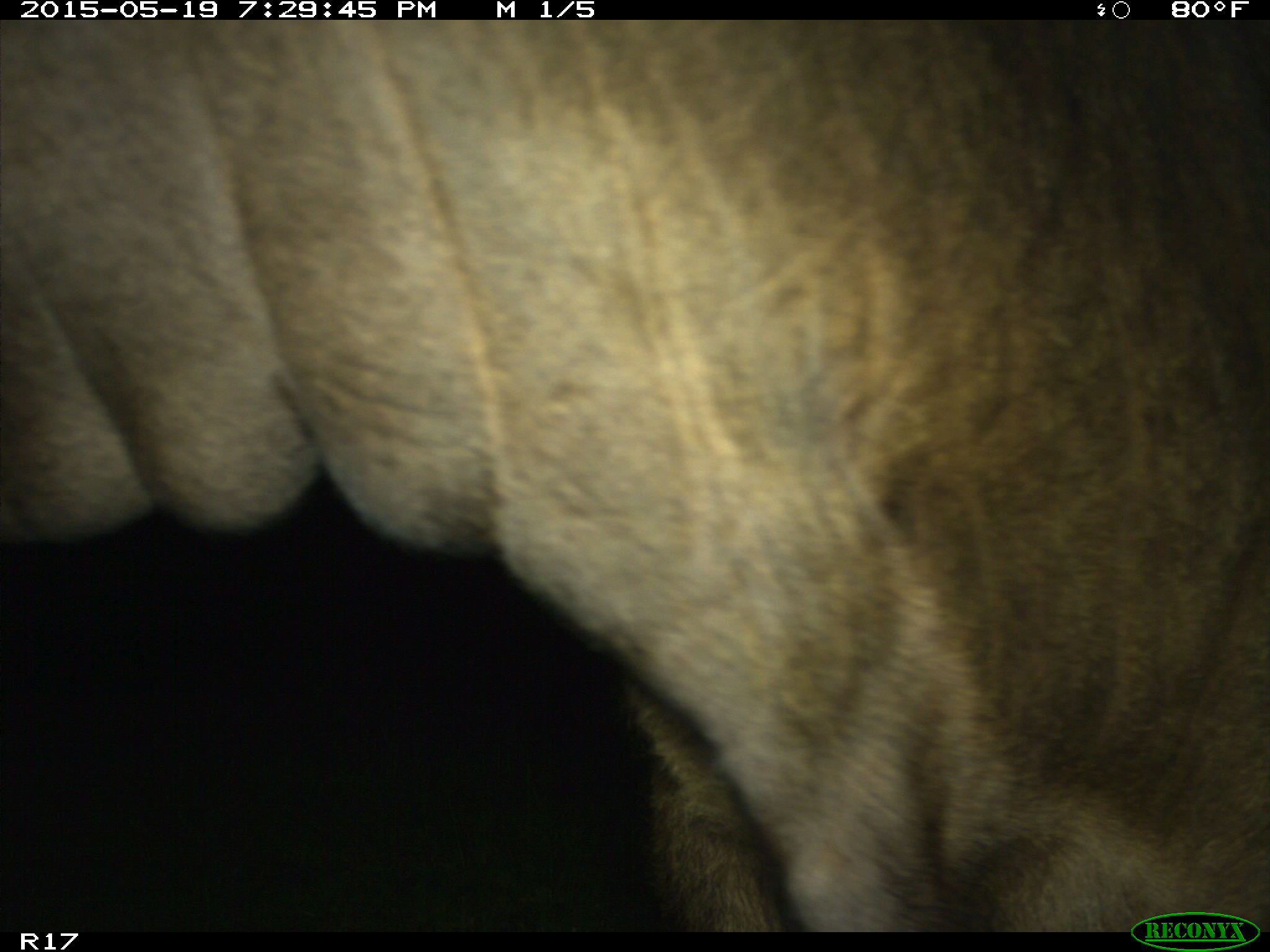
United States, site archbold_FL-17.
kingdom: Animalia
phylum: Chordata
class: Mammalia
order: Artiodactyla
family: Bovidae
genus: Bos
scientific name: Bos taurus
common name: domestic cow